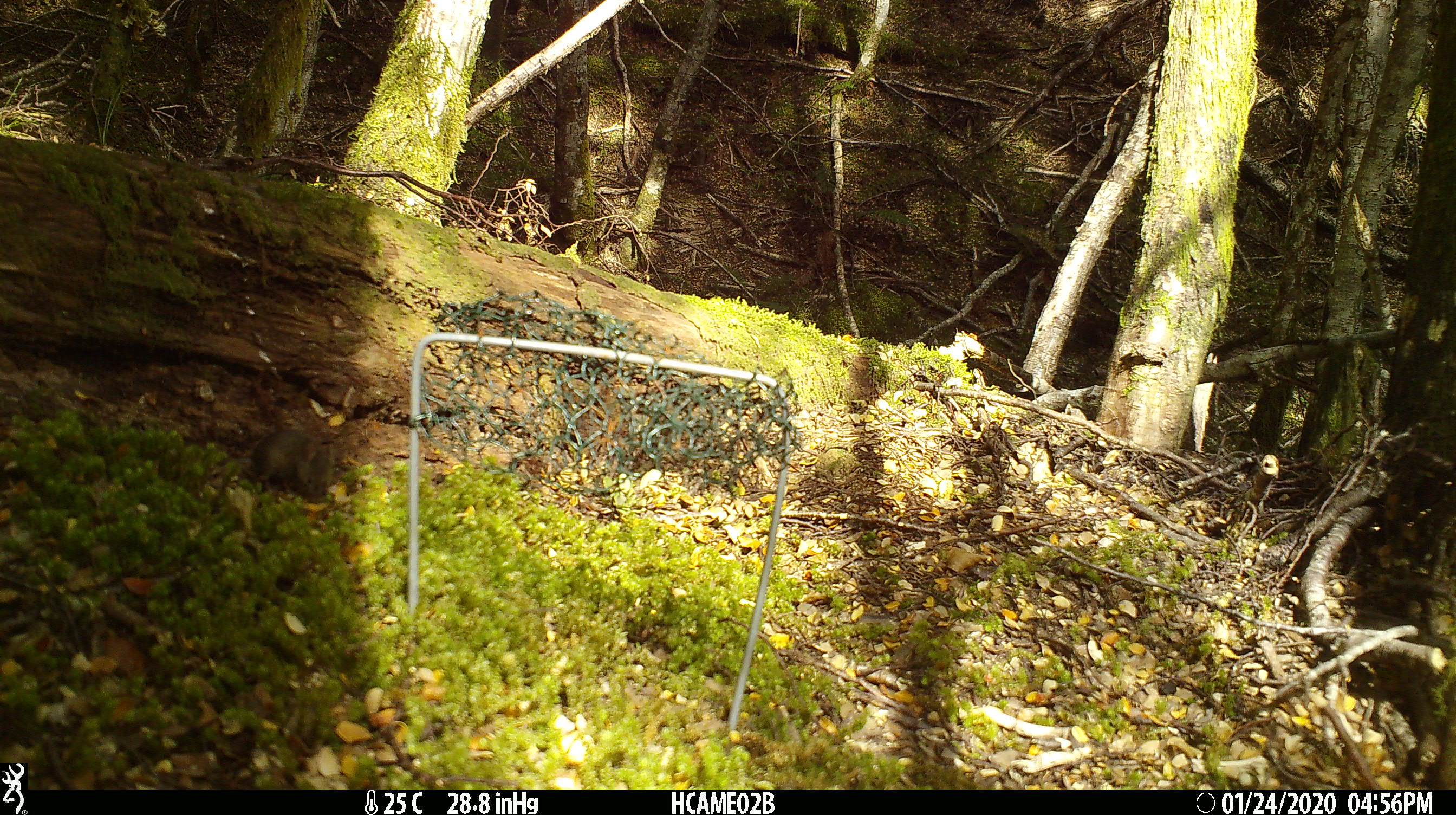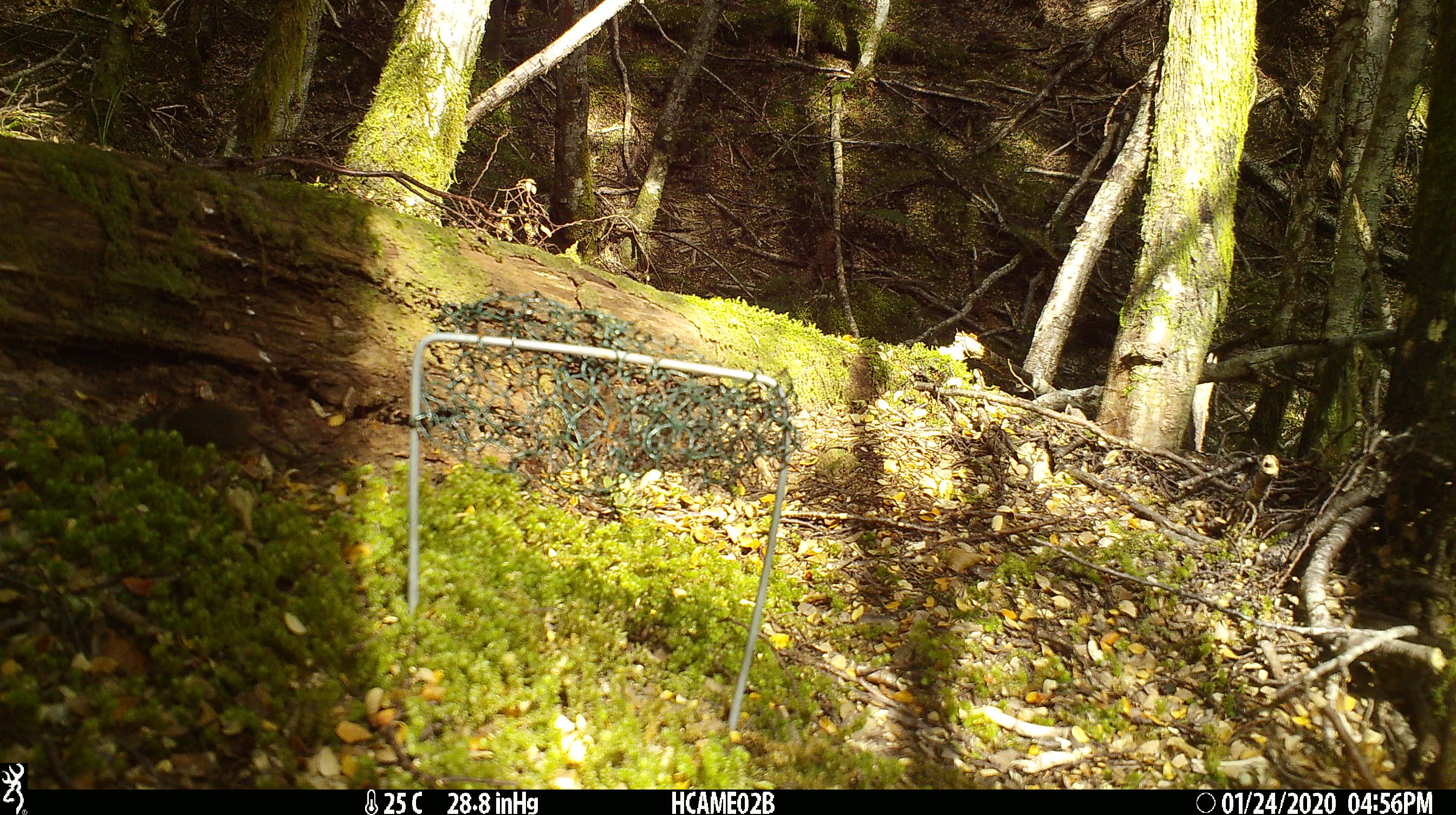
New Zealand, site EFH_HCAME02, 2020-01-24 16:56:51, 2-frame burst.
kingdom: Animalia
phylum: Chordata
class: Mammalia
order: Rodentia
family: Muridae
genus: Mus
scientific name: Mus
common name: mouse